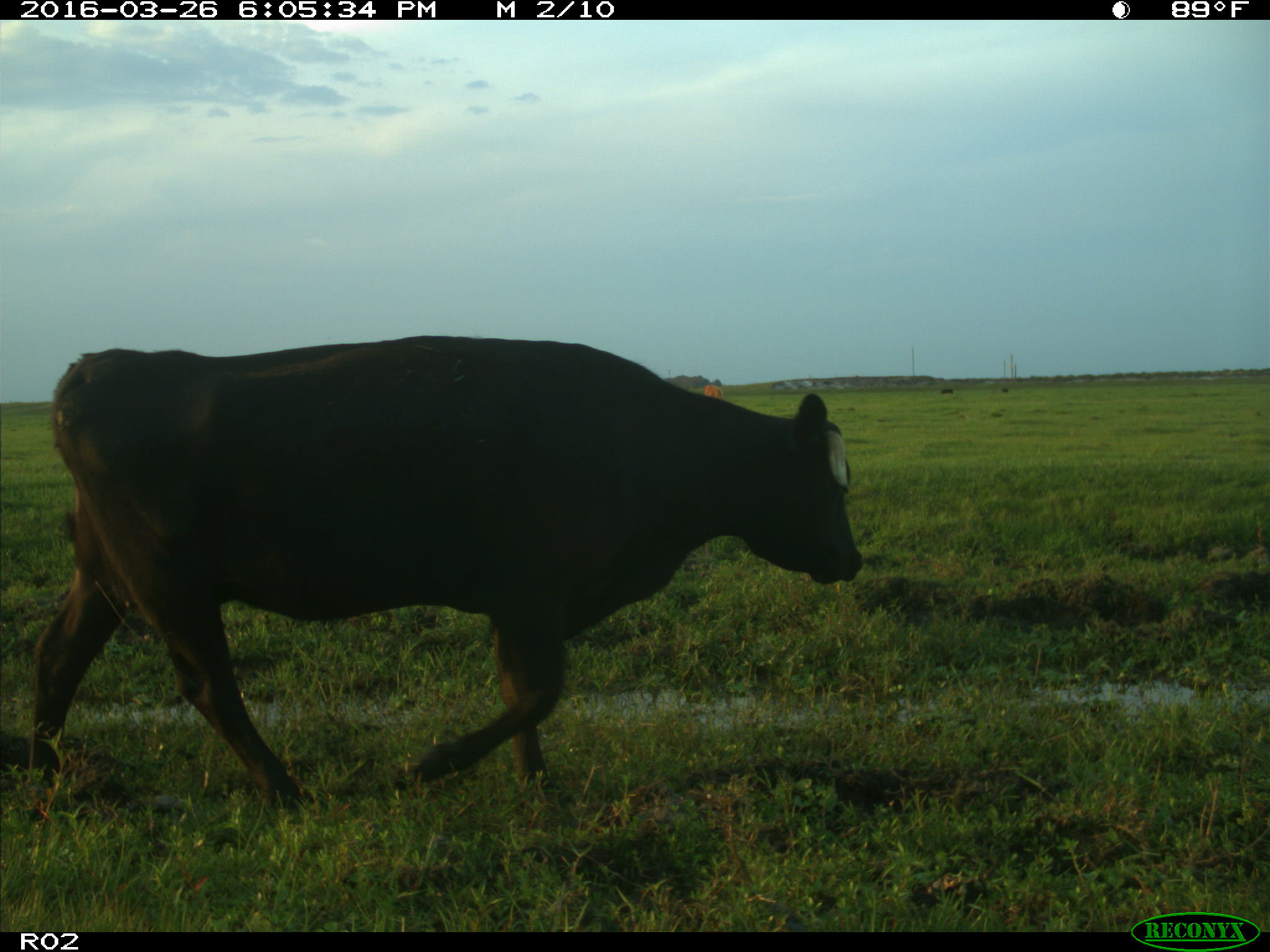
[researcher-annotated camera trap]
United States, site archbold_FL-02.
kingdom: Animalia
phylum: Chordata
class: Mammalia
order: Artiodactyla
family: Bovidae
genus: Bos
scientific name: Bos taurus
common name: domestic cow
Bos taurus (domestic cow).